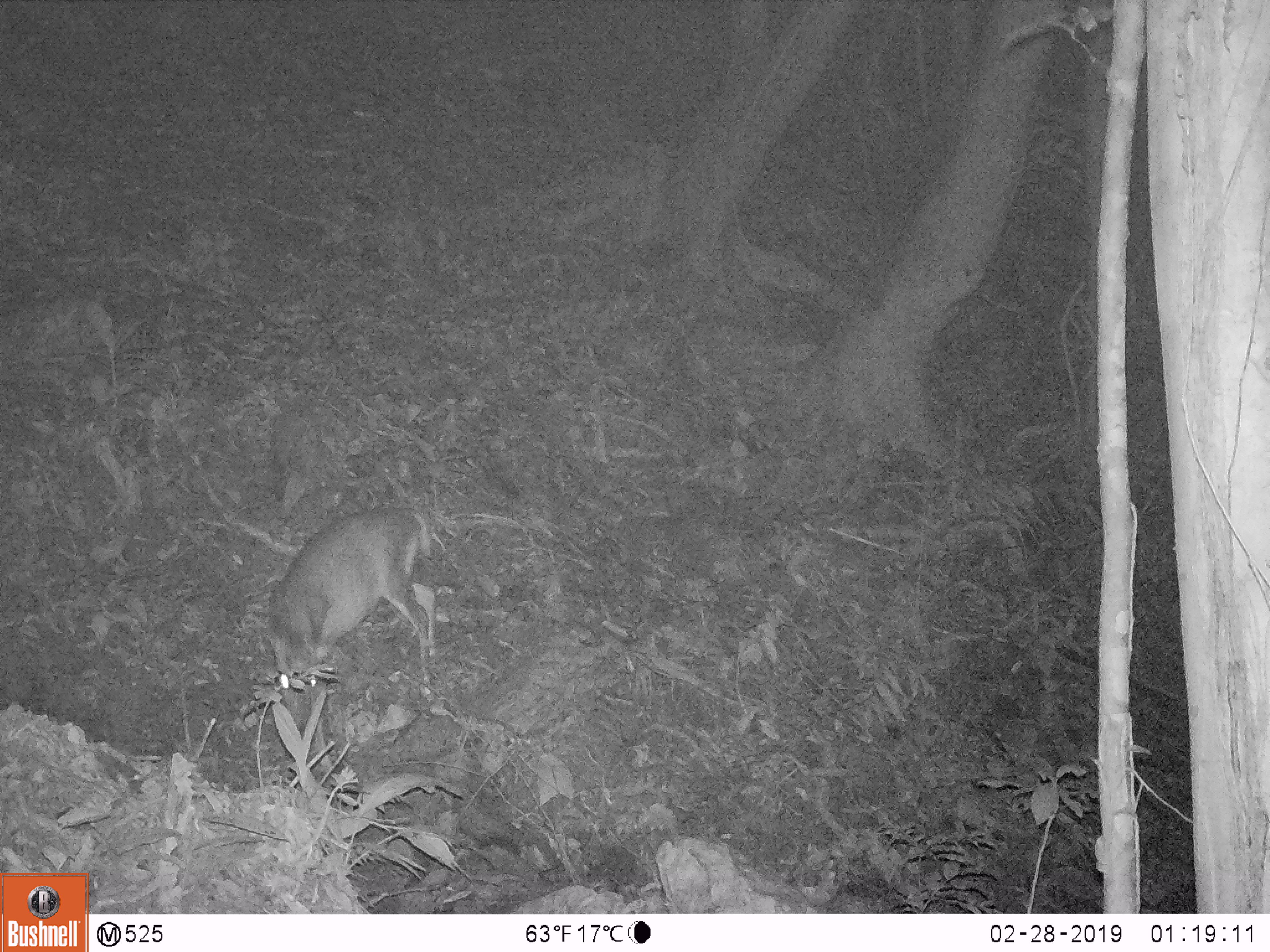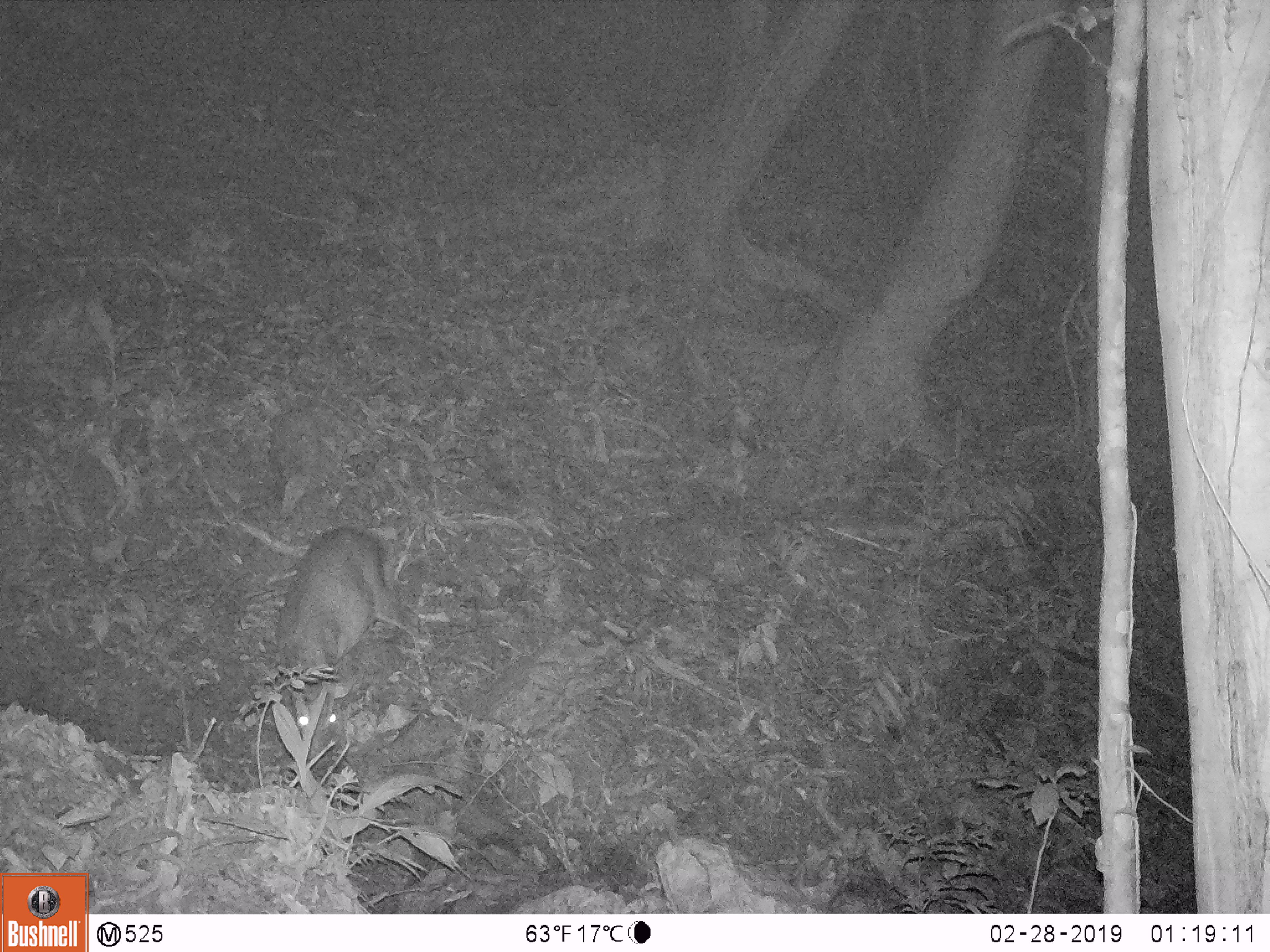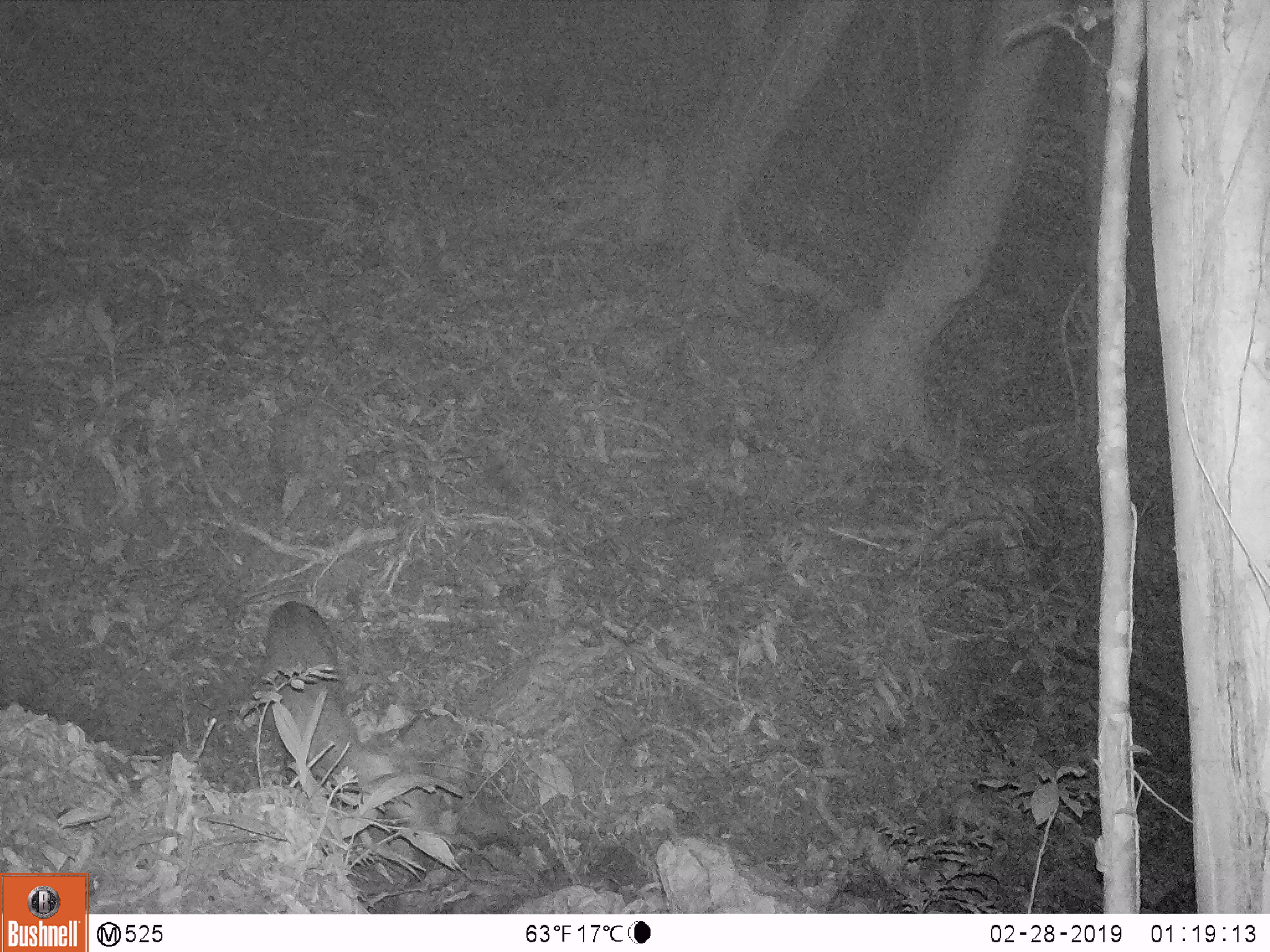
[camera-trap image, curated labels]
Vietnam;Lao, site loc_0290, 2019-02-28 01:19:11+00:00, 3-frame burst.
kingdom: Animalia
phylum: Chordata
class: Mammalia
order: Artiodactyla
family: Cervidae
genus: Muntiacus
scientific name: Muntiacus rooseveltorum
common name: roosevelt's muntjac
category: roosevelts muntjac group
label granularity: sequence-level